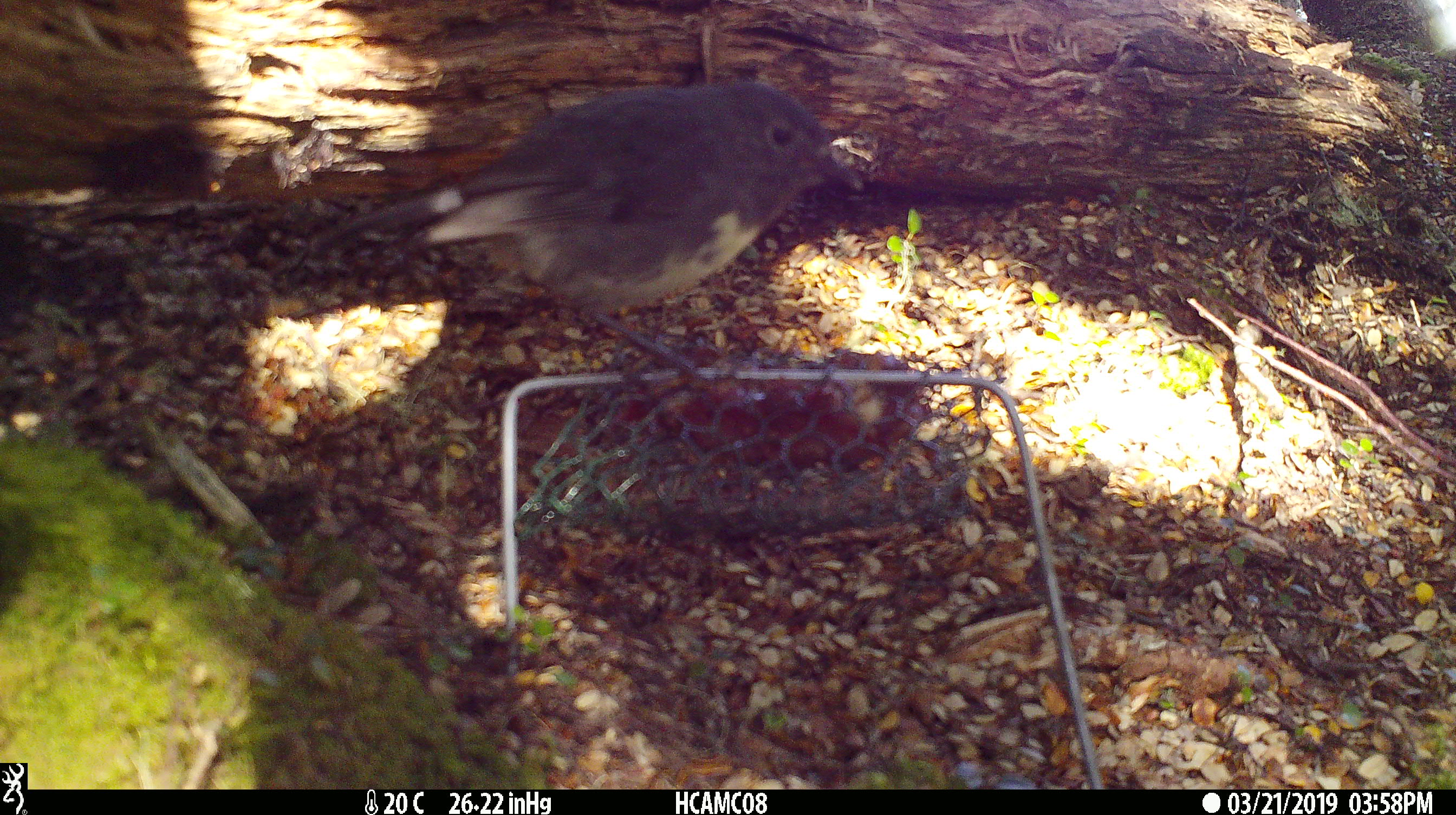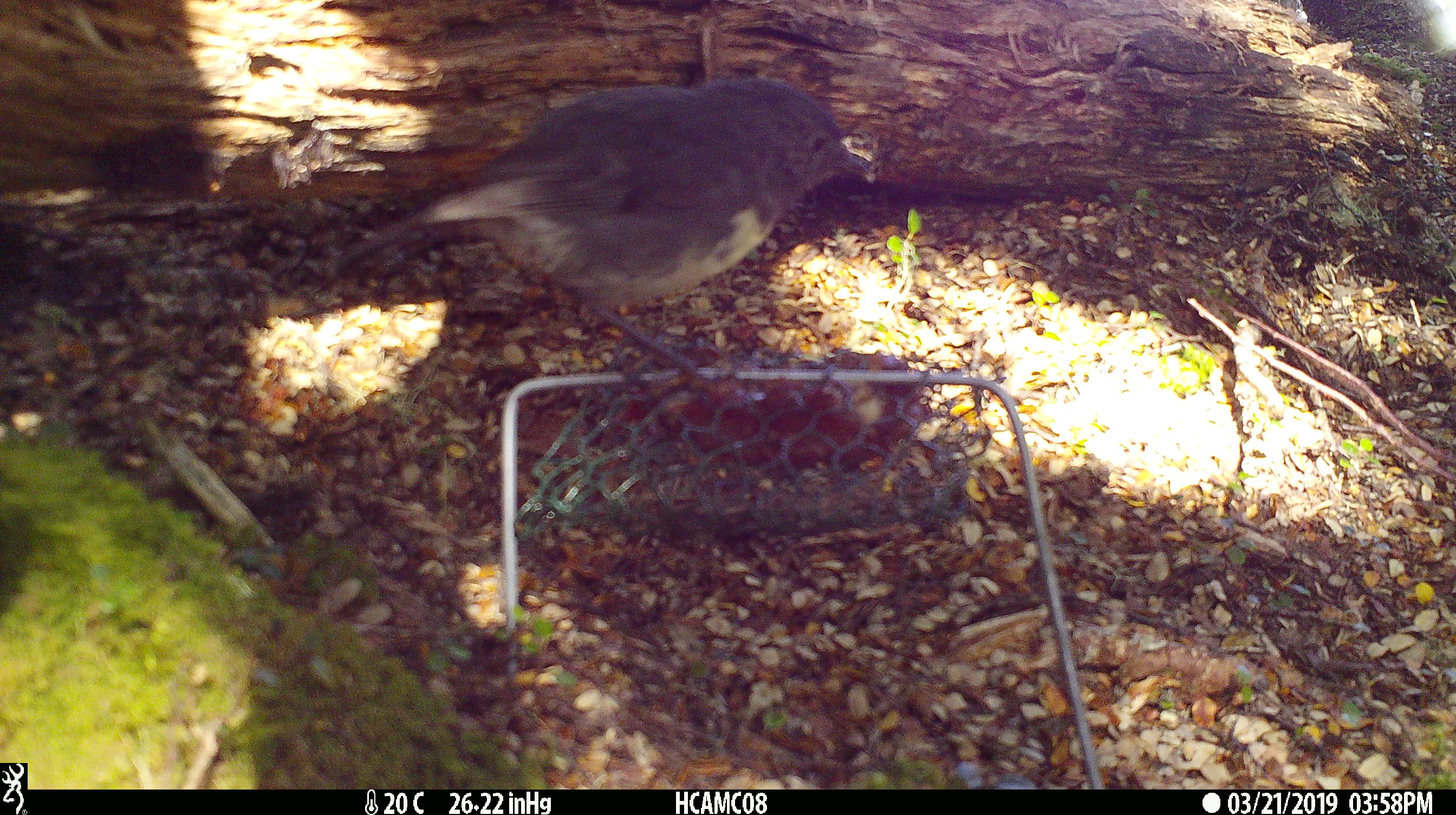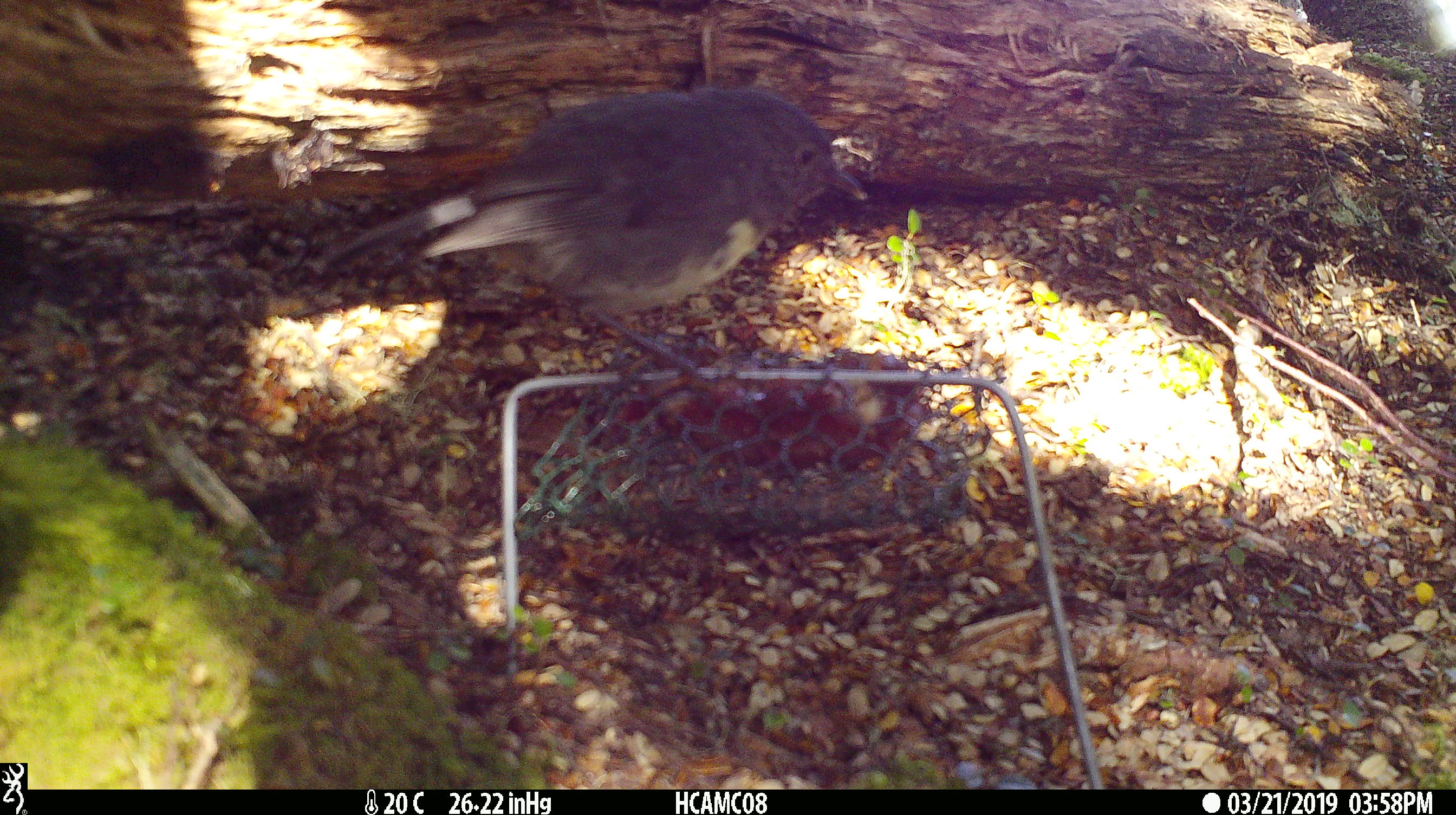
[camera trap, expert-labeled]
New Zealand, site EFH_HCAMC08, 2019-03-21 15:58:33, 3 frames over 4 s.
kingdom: Animalia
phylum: Chordata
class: Aves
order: Passeriformes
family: Petroicidae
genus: Petroica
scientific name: Petroica australis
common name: new zealand robin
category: robin